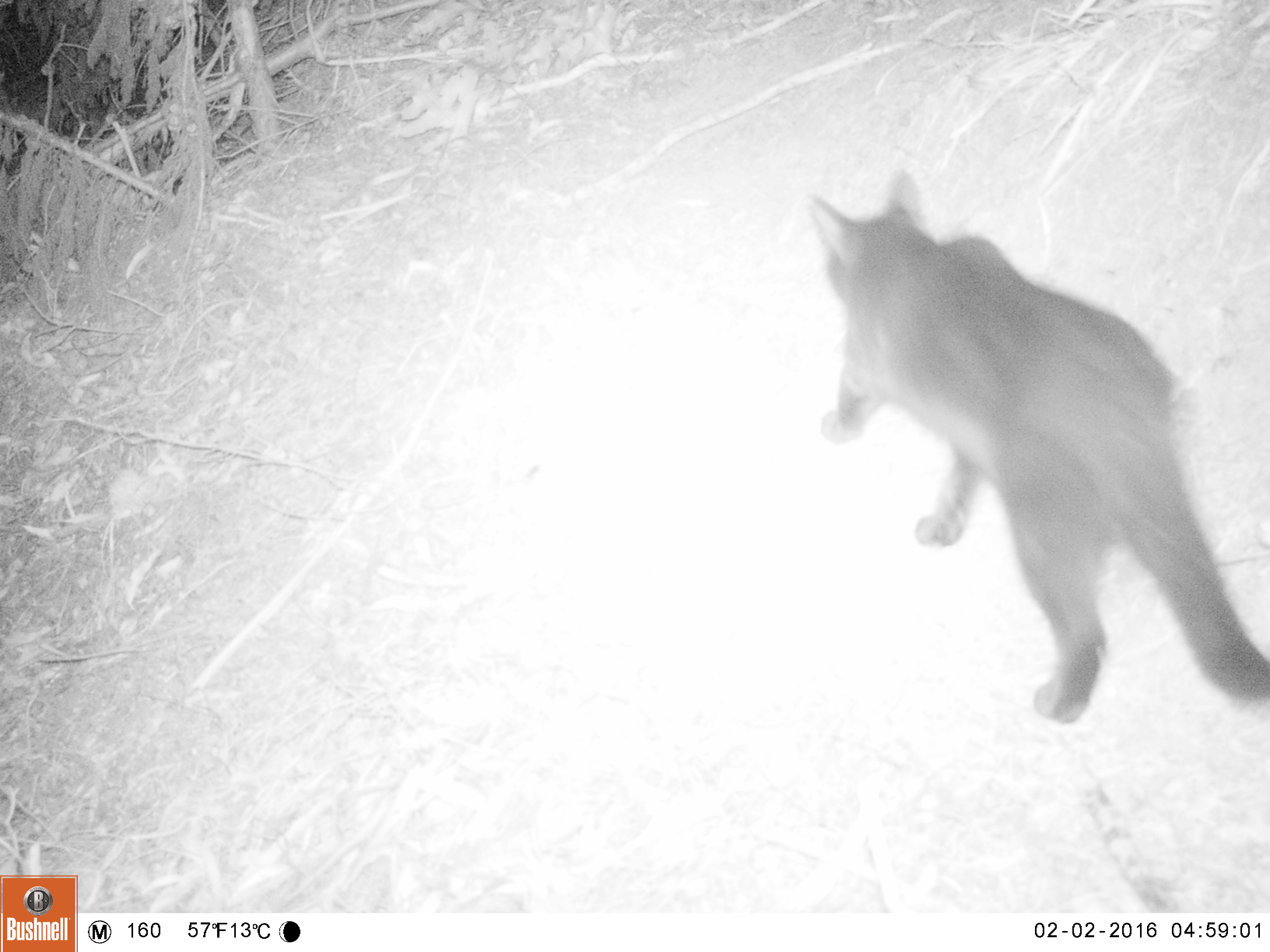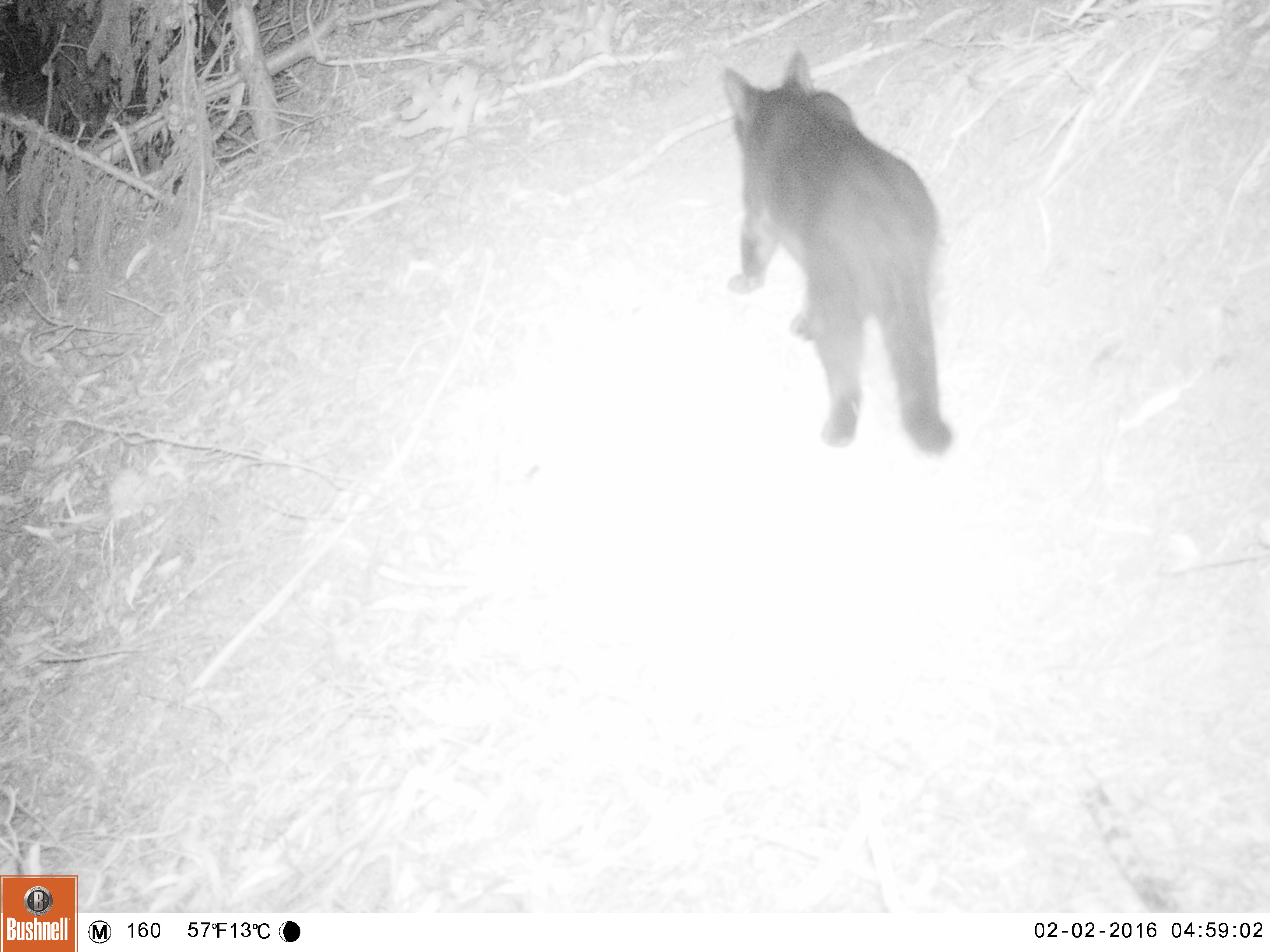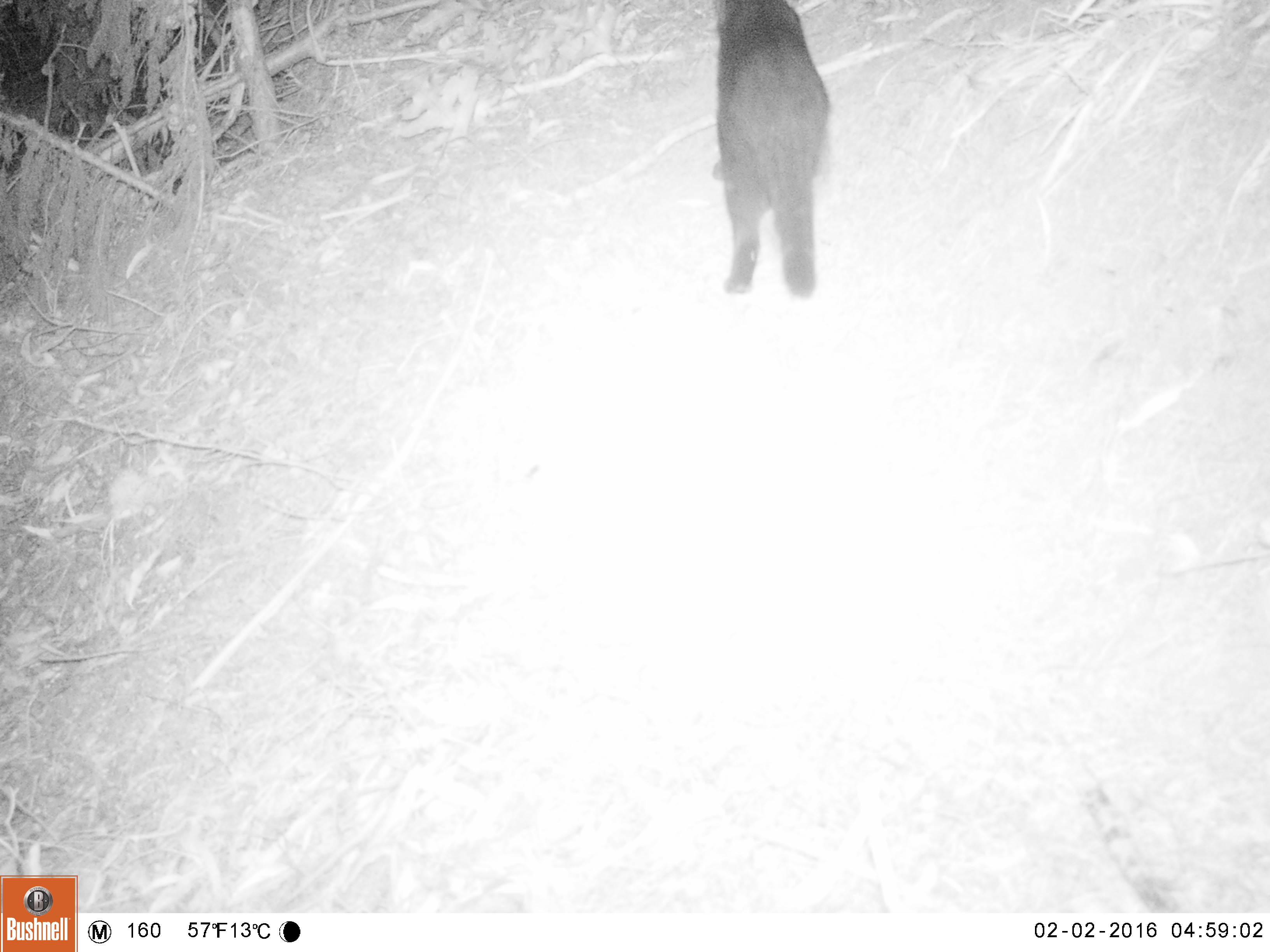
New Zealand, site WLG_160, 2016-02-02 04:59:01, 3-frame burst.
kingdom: Animalia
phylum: Chordata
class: Mammalia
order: Carnivora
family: Felidae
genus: Felis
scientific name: Felis catus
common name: domestic cat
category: cat